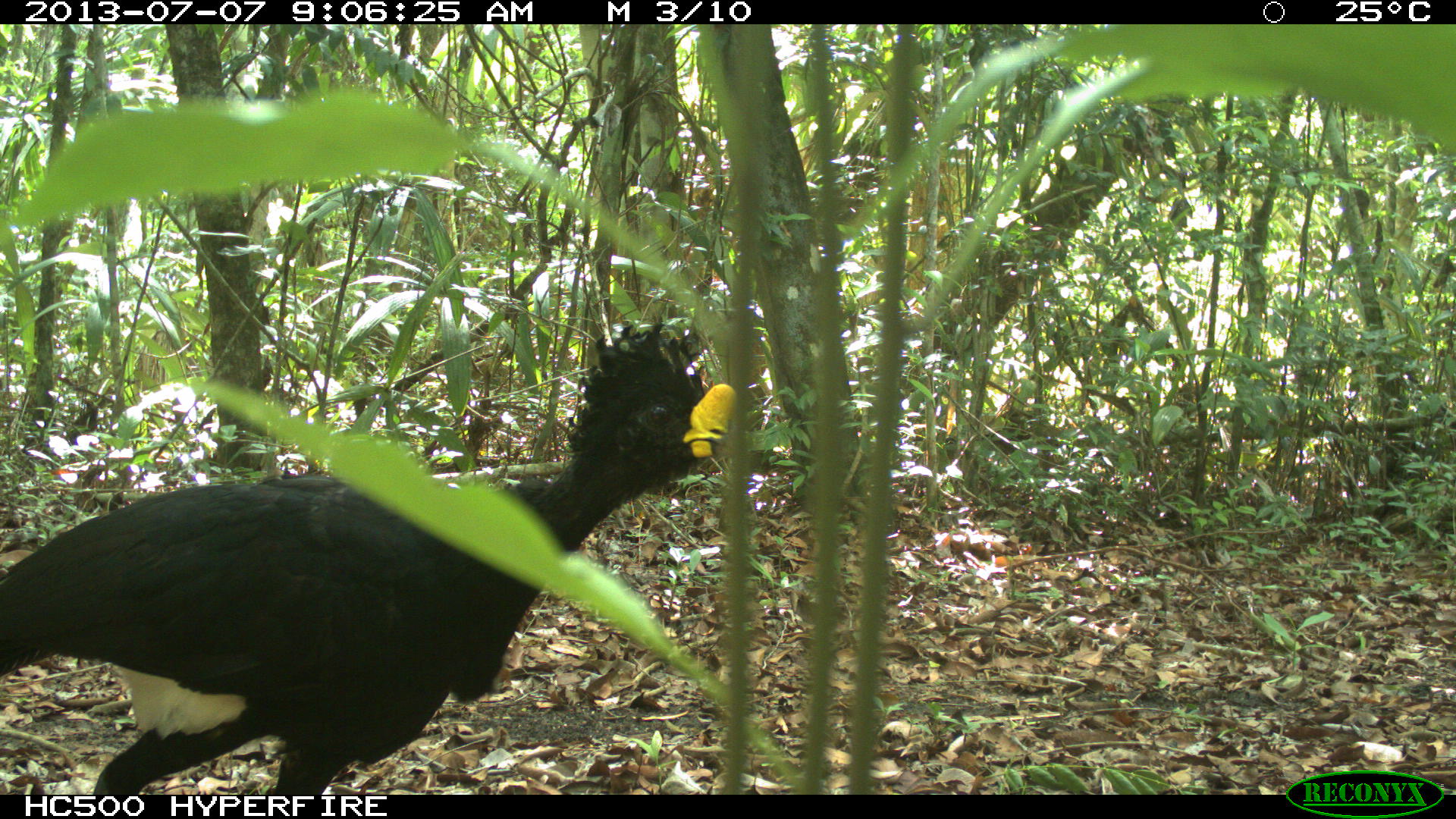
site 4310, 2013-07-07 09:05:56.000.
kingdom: Animalia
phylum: Chordata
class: Aves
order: Galliformes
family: Cracidae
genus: Crax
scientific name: Crax rubra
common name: great curassow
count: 1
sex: male